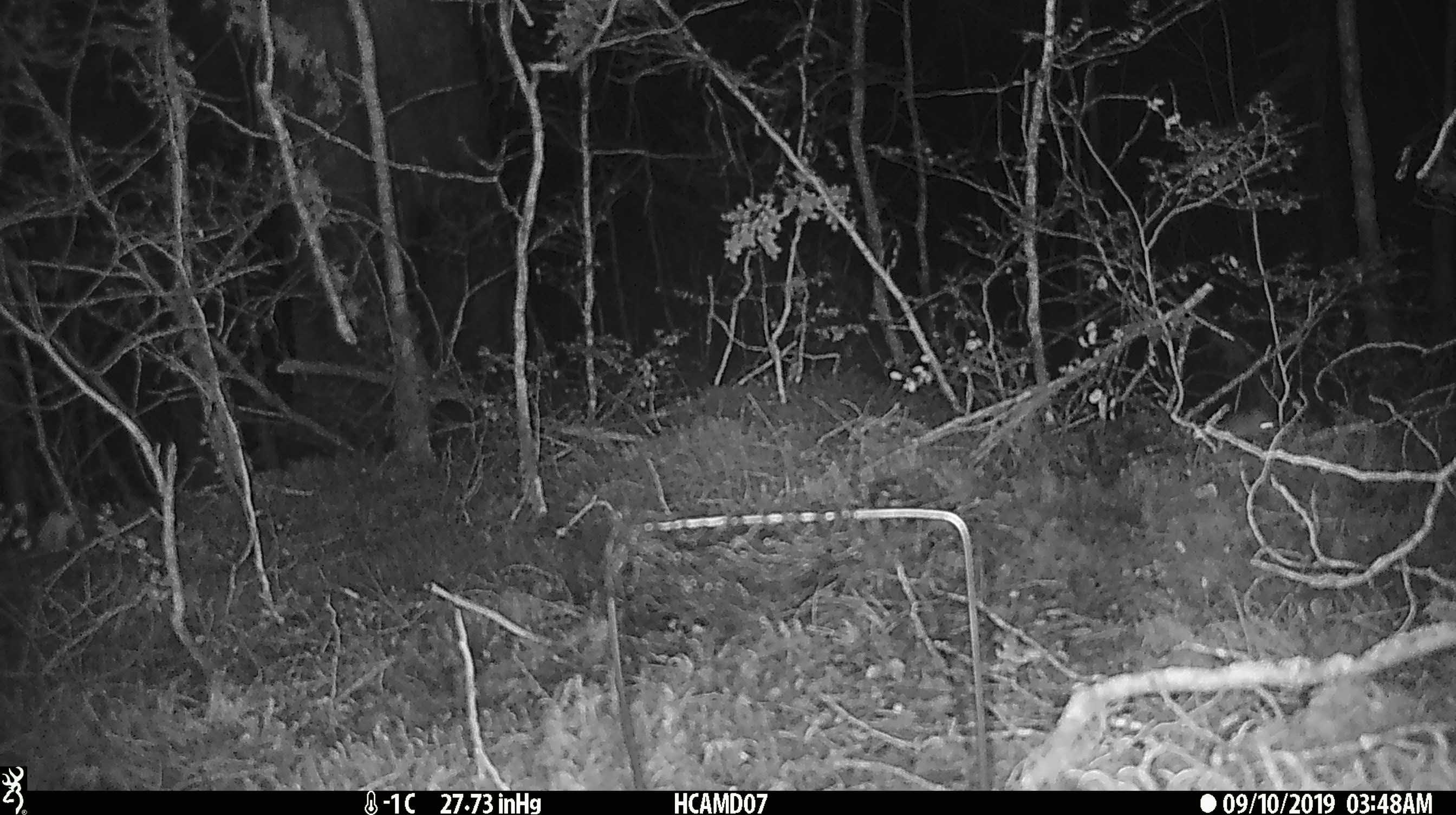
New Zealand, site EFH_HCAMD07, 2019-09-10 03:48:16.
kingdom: Animalia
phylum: Chordata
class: Mammalia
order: Rodentia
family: Muridae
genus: Mus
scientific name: Mus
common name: mouse